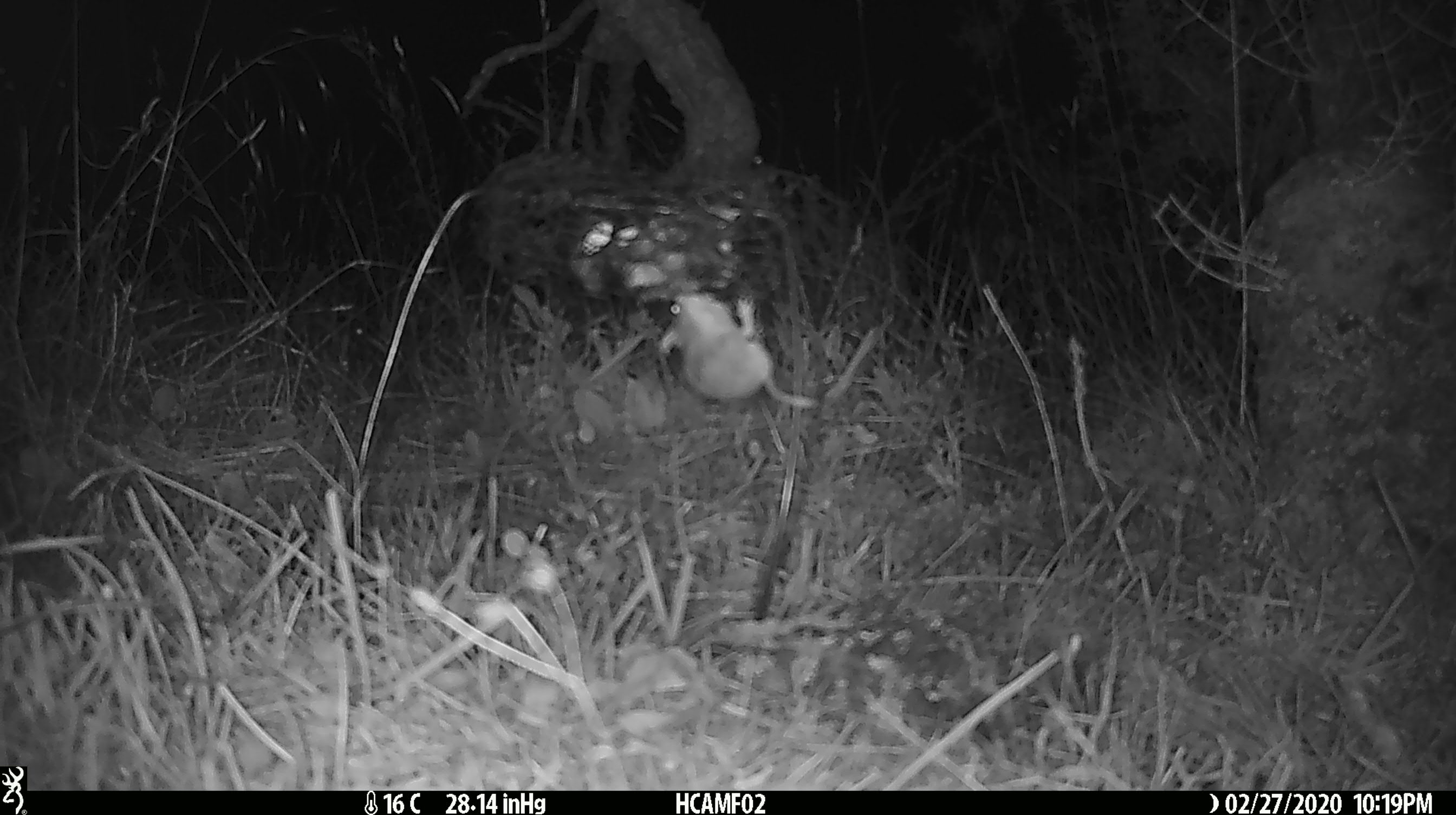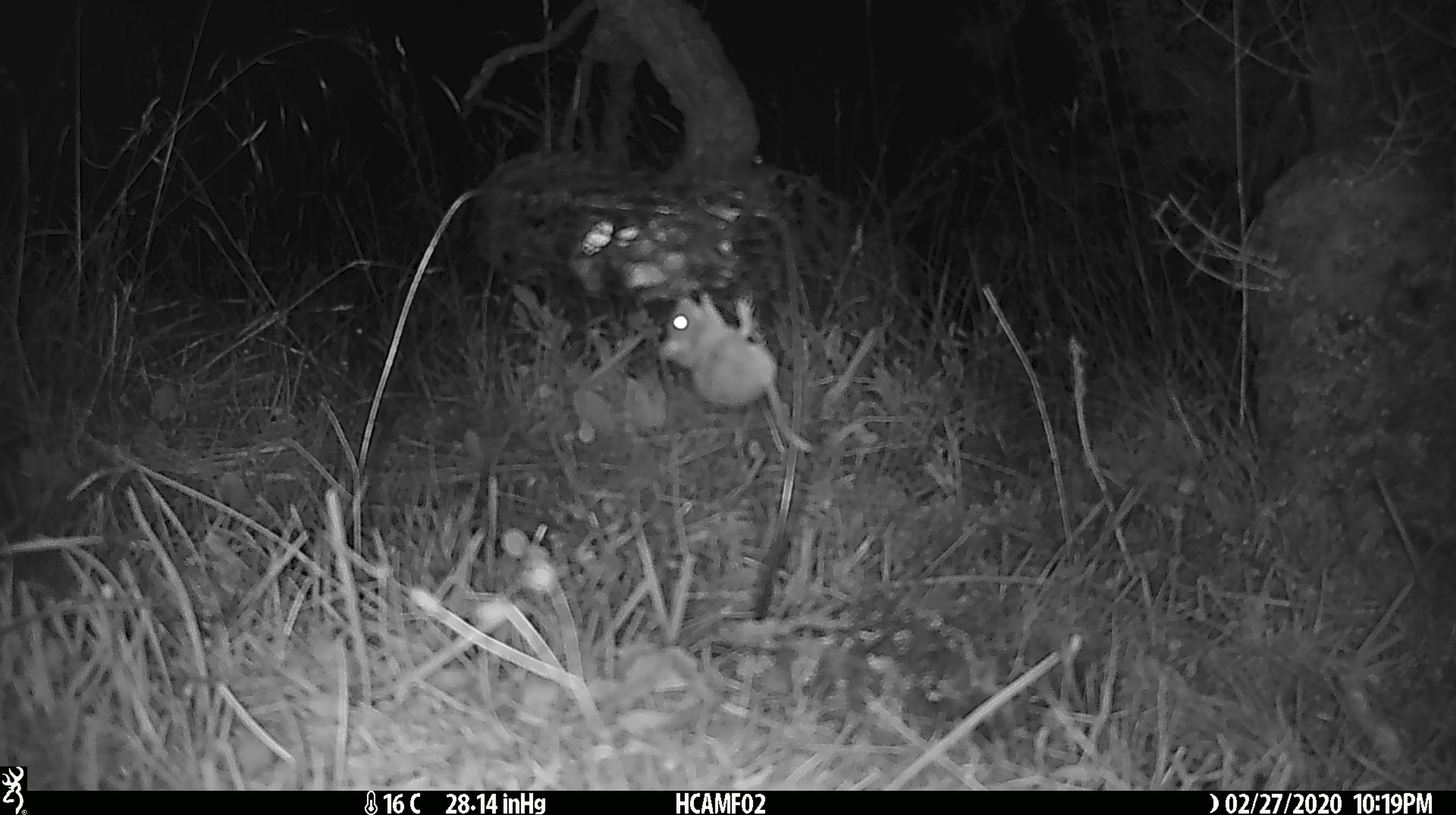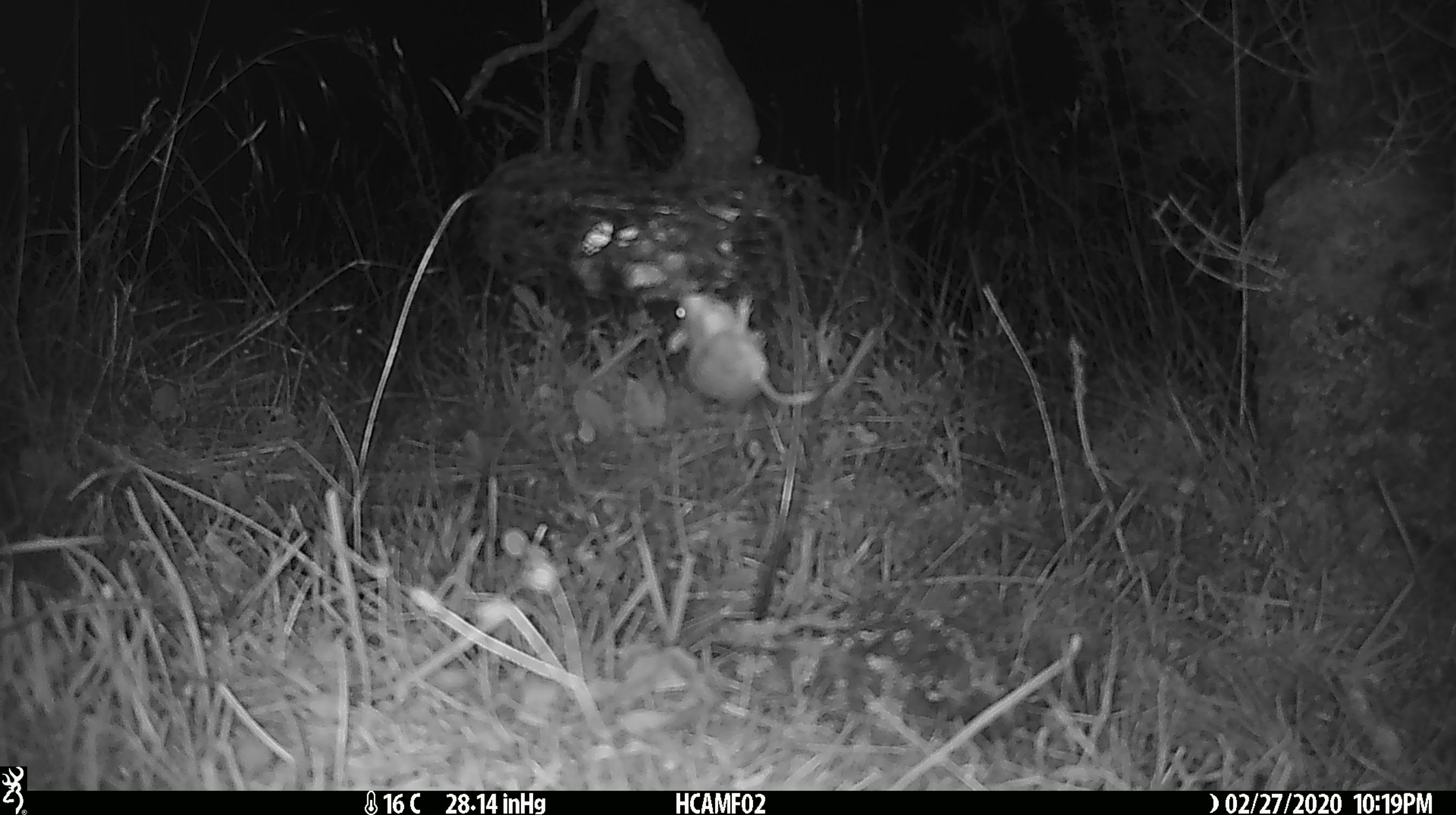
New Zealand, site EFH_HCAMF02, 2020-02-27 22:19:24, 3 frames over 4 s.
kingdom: Animalia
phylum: Chordata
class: Mammalia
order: Rodentia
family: Muridae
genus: Mus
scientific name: Mus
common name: mouse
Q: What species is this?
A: Mouse (Mus).